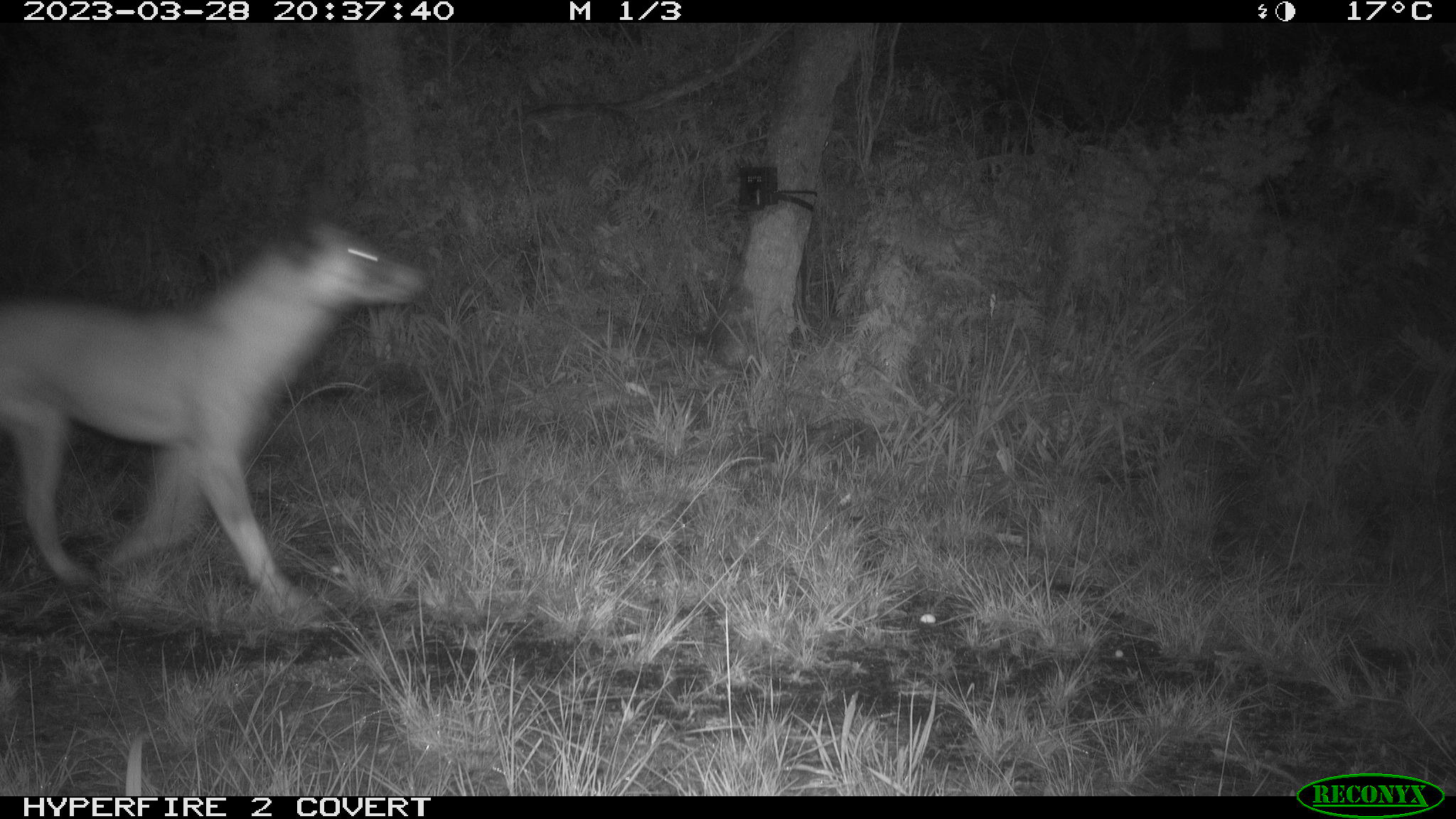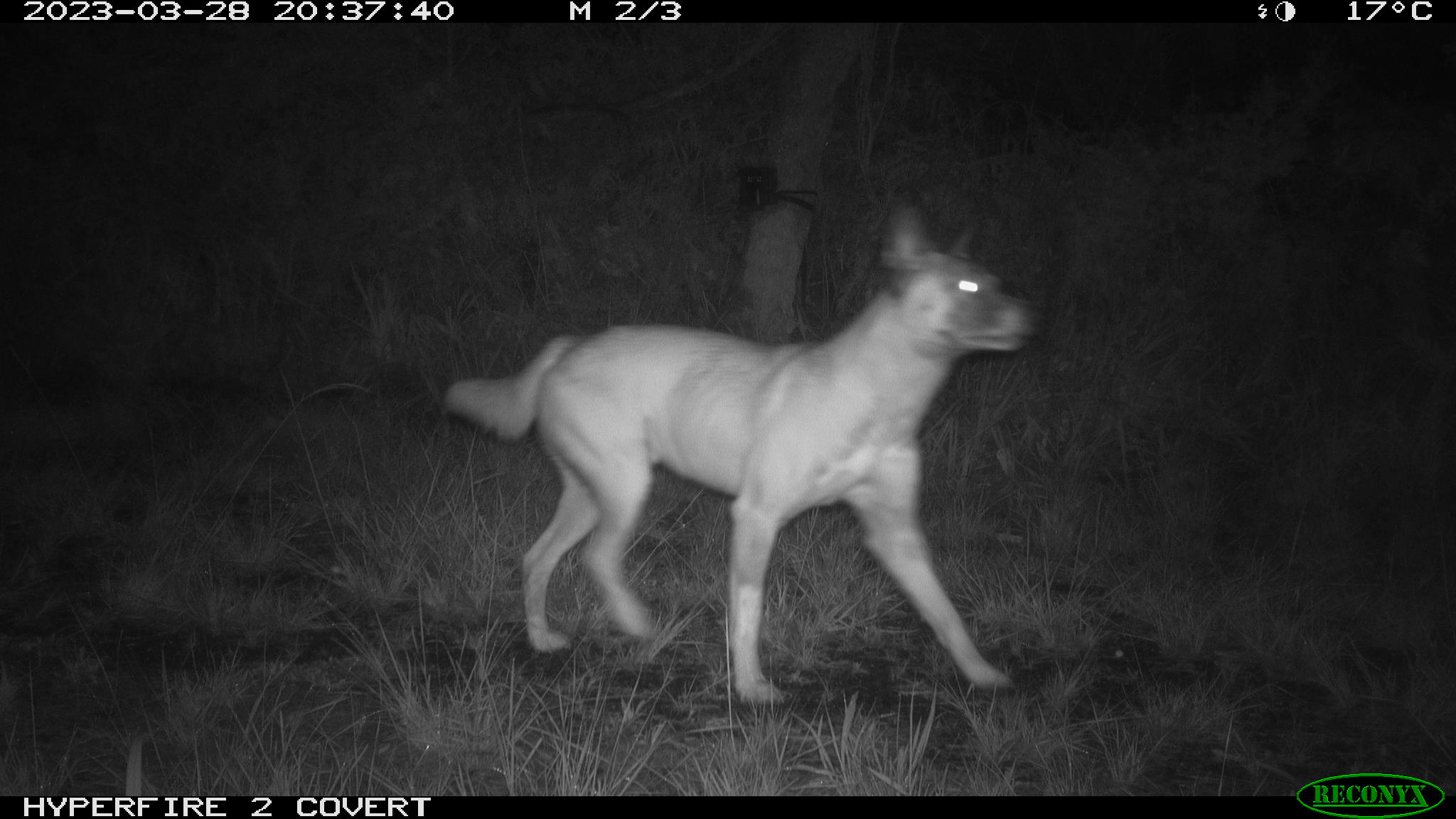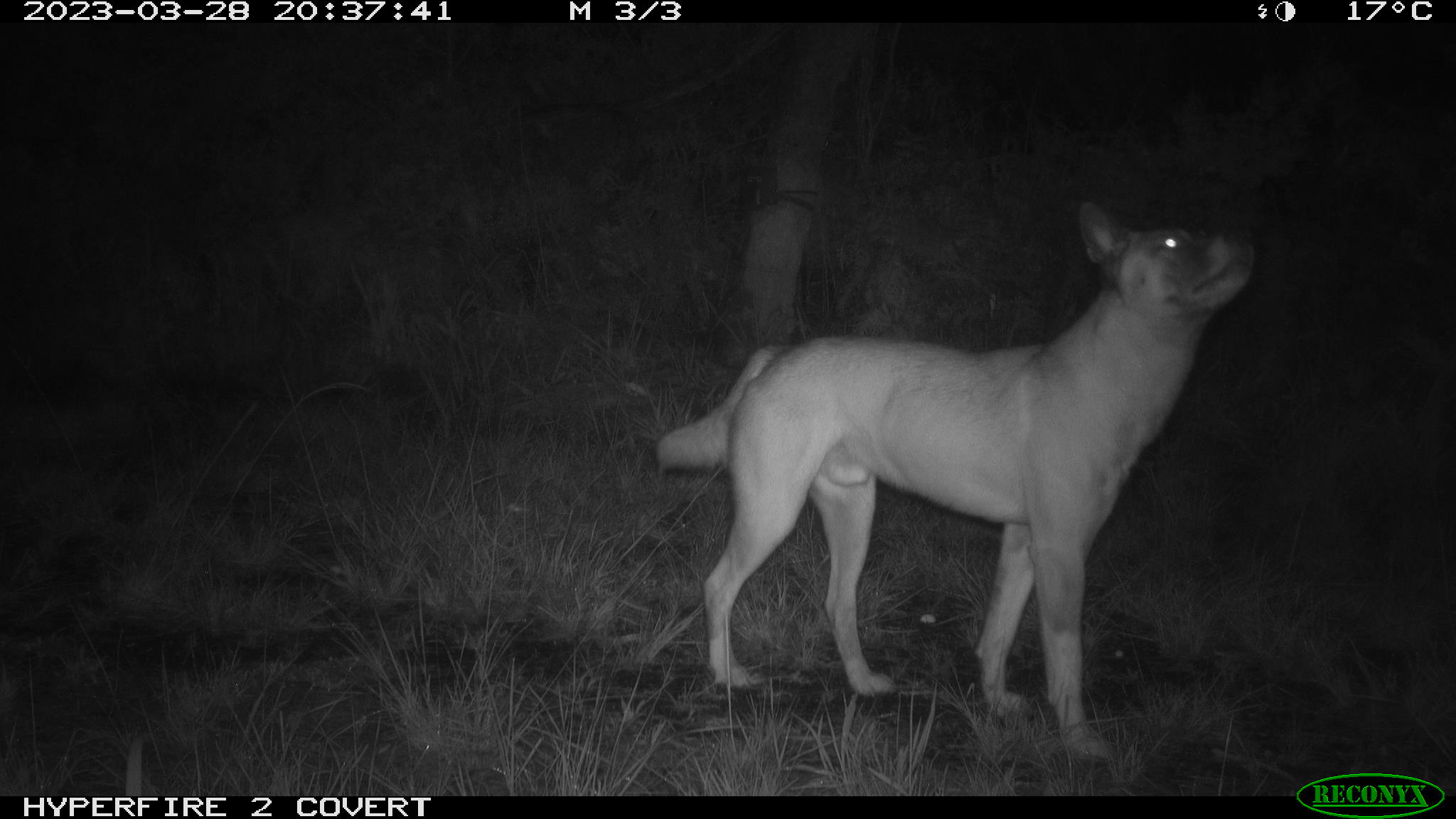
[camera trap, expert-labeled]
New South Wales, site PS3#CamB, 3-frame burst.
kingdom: Animalia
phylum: Chordata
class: Mammalia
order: Carnivora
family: Canidae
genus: Canis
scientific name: Canis familiaris dingo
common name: dingo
Dingo (Canis familiaris dingo).